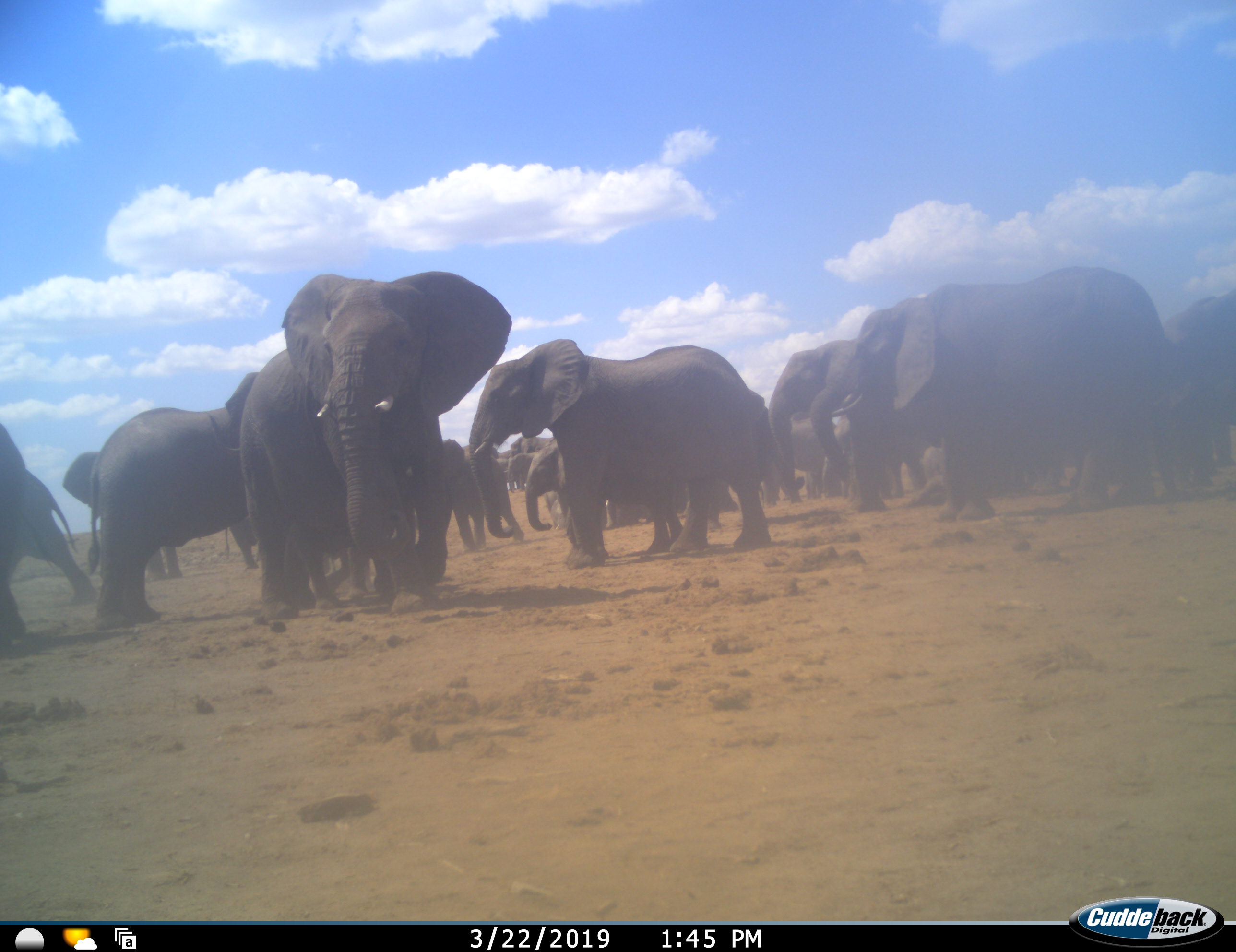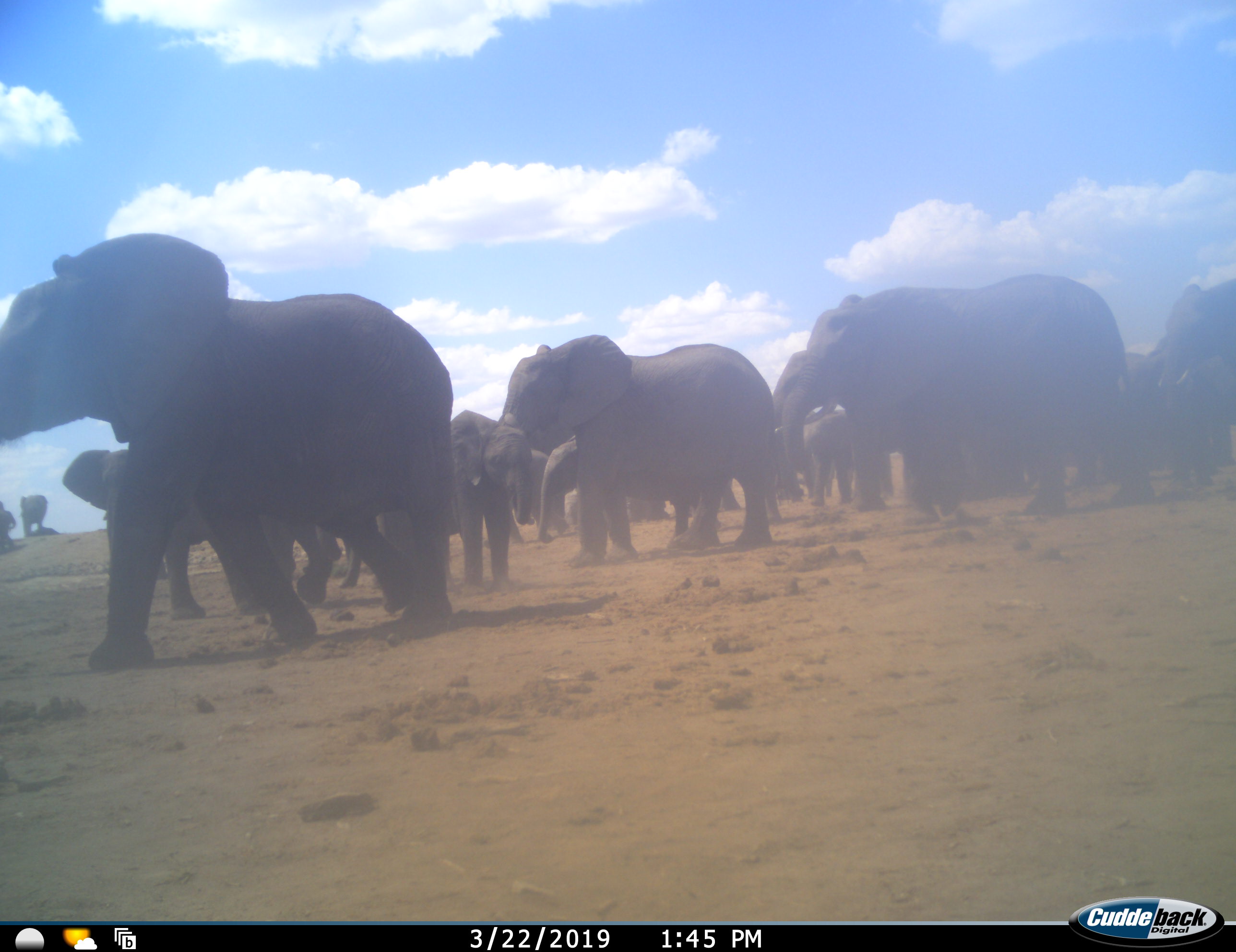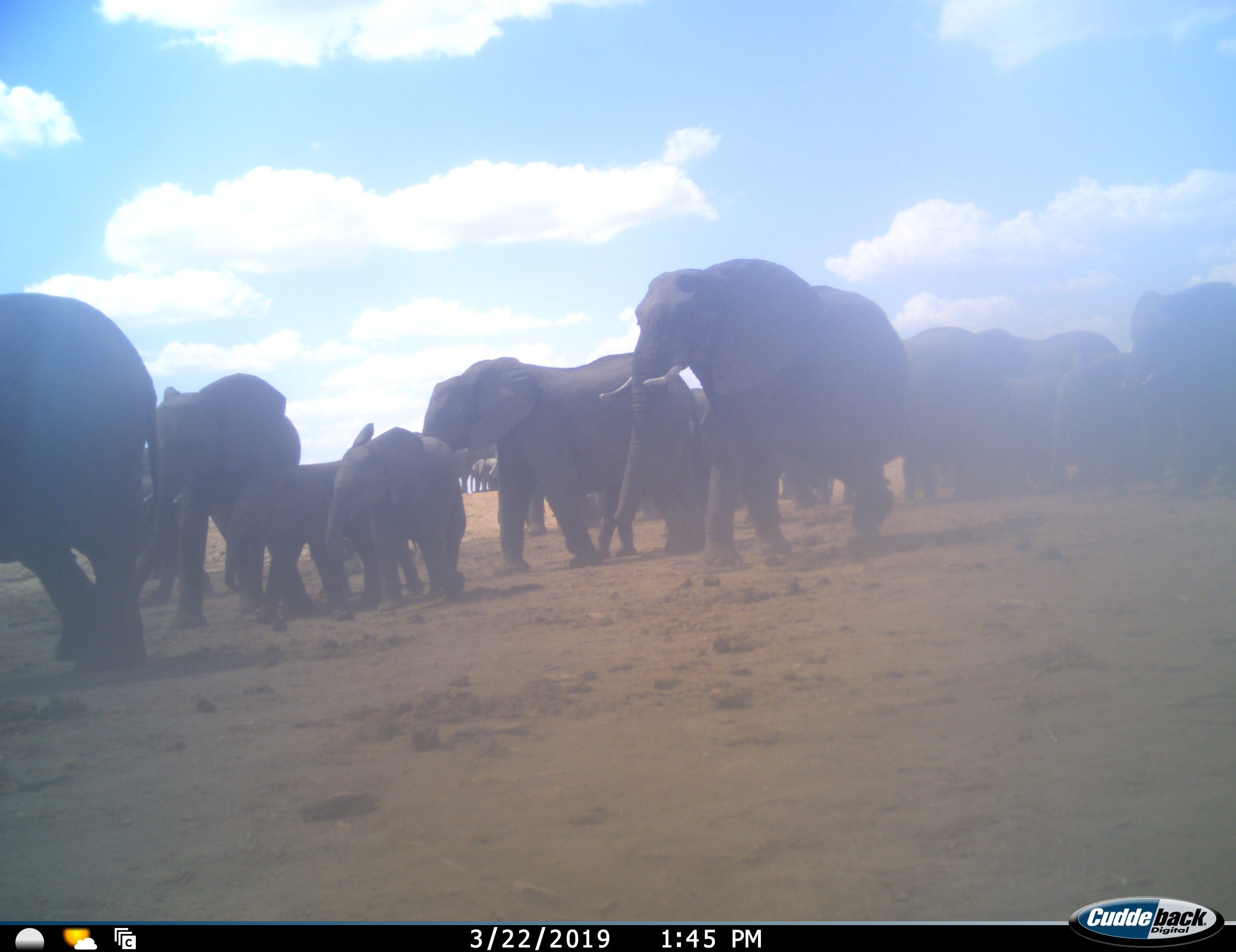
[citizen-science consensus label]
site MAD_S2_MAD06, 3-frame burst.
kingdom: Animalia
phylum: Chordata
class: Mammalia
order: Proboscidea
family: Elephantidae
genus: Loxodonta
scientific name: Loxodonta africana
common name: african bush elephant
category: elephant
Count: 11-50.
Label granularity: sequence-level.